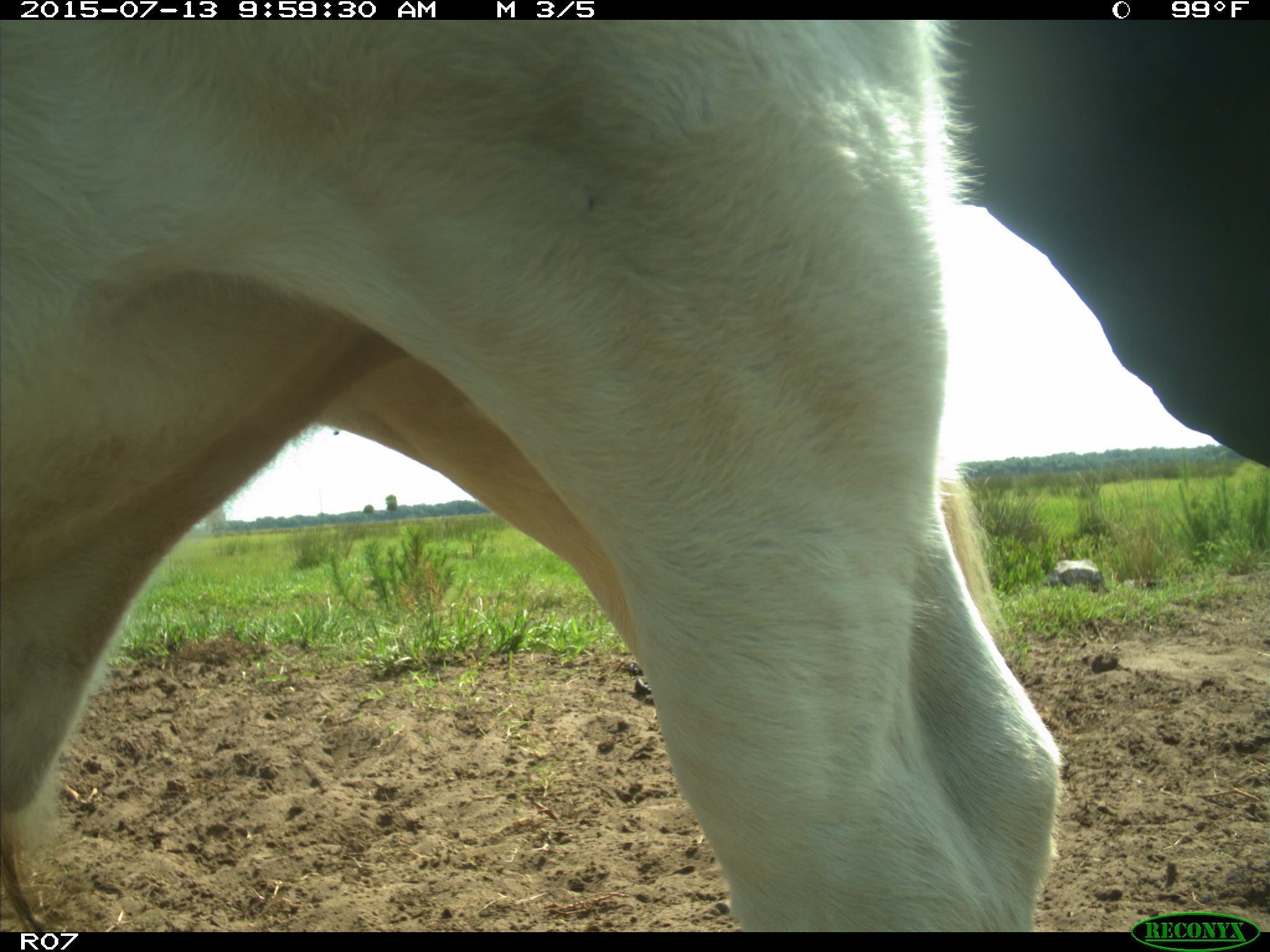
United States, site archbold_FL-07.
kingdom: Animalia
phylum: Chordata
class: Mammalia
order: Artiodactyla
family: Bovidae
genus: Bos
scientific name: Bos taurus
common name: domestic cow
Bos taurus (domestic cow).